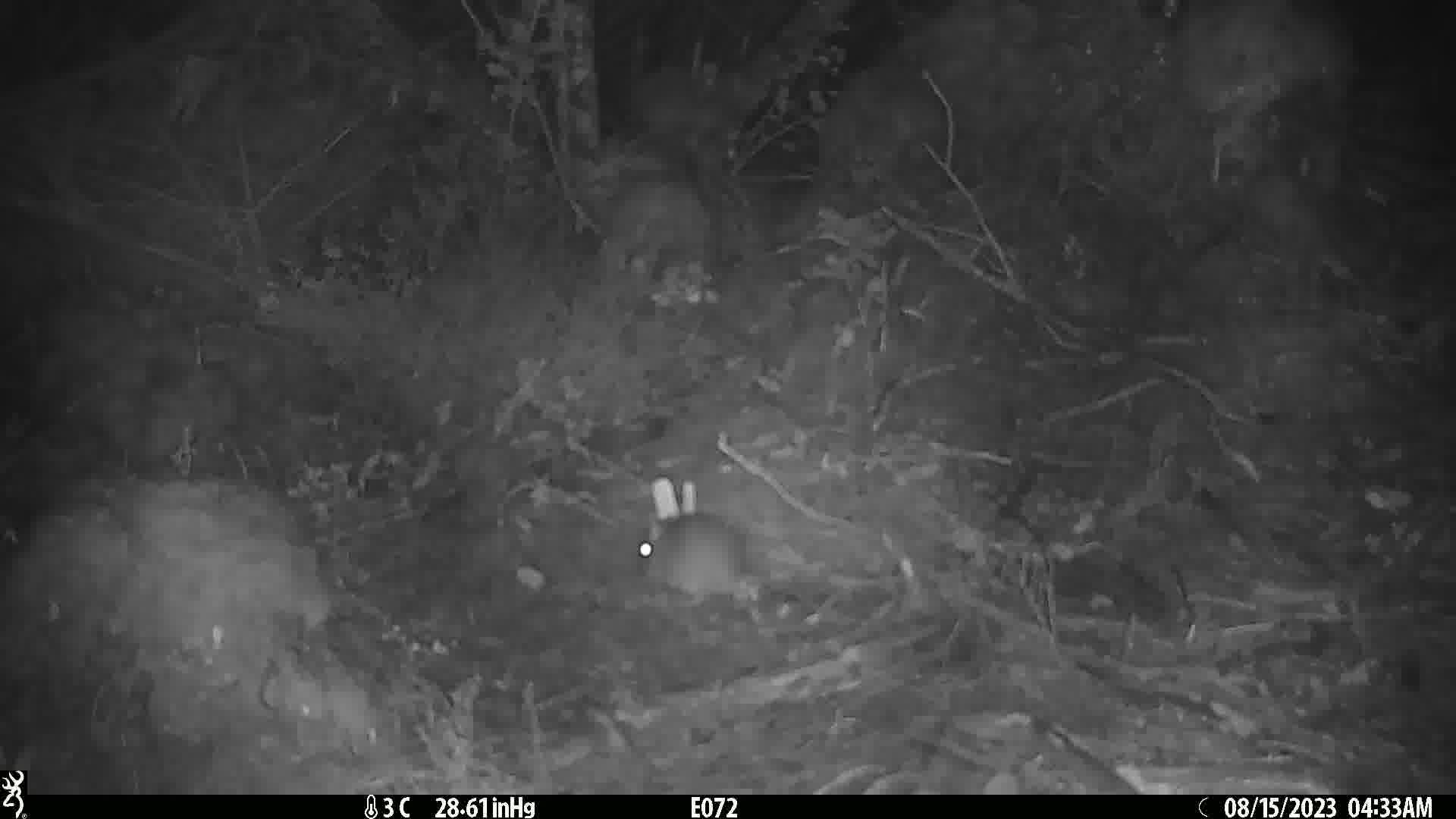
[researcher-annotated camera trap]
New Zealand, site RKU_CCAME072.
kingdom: Animalia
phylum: Chordata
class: Mammalia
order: Rodentia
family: Muridae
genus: Rattus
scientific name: Rattus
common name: rat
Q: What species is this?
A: Rat (Rattus).